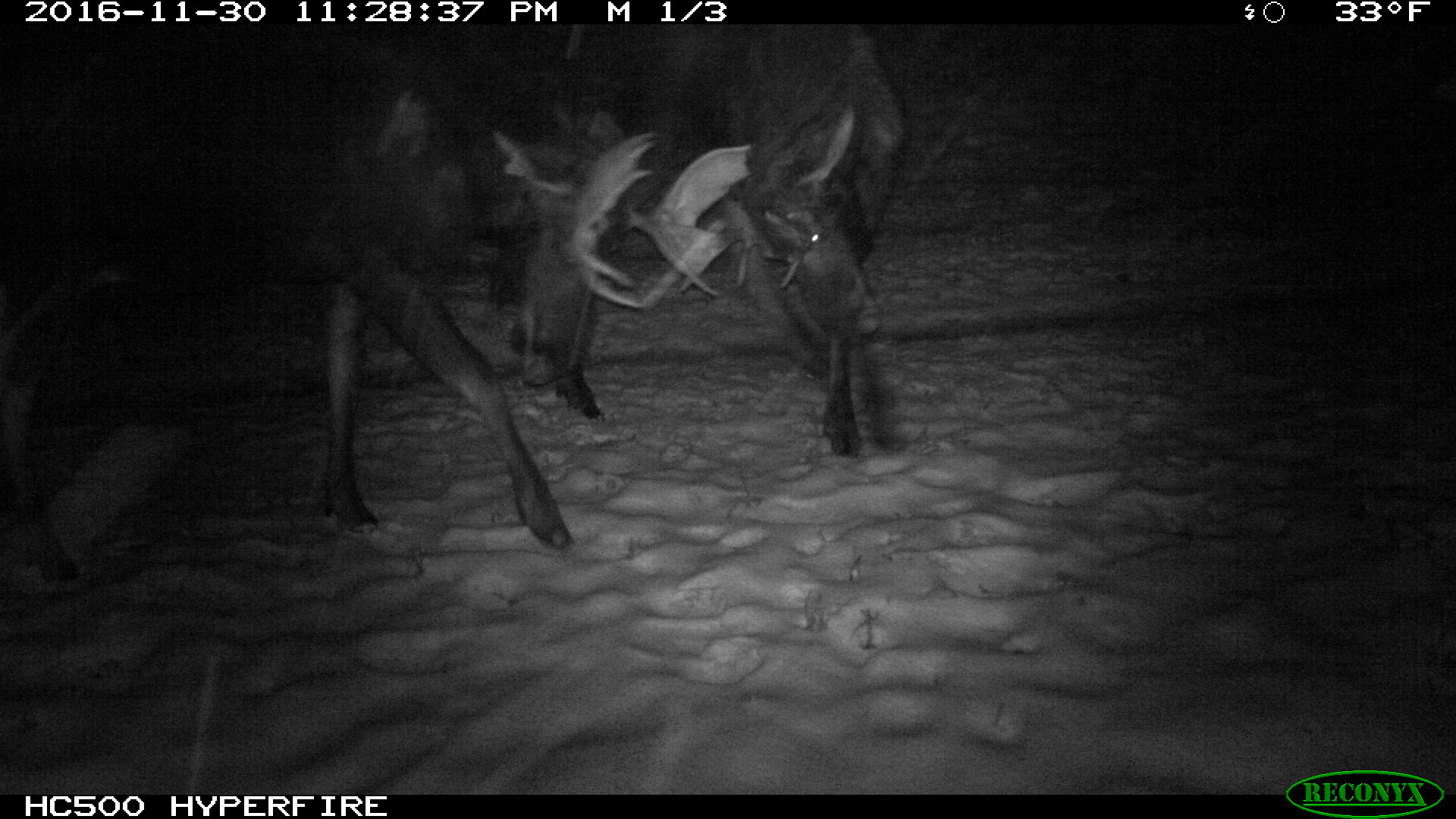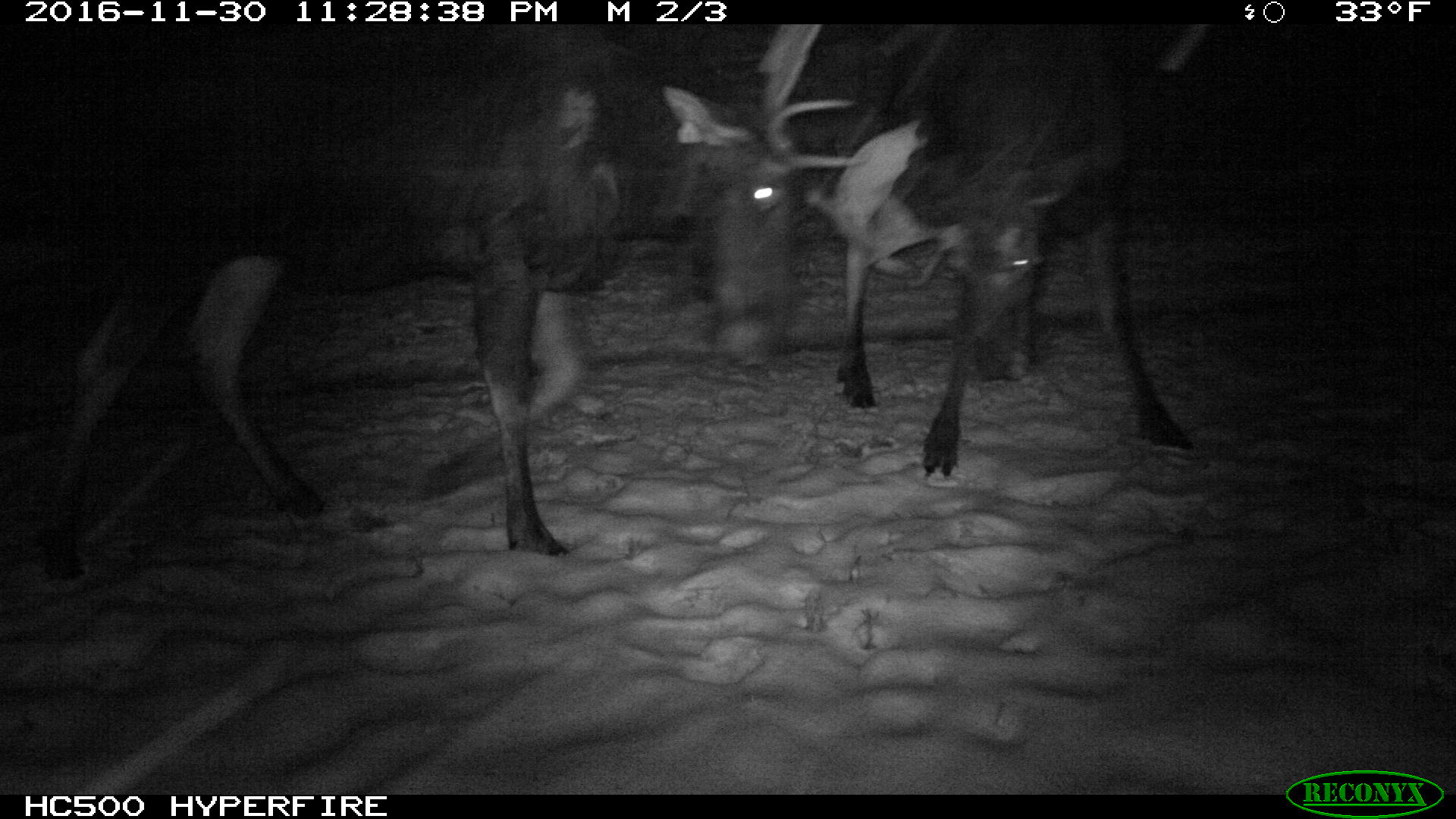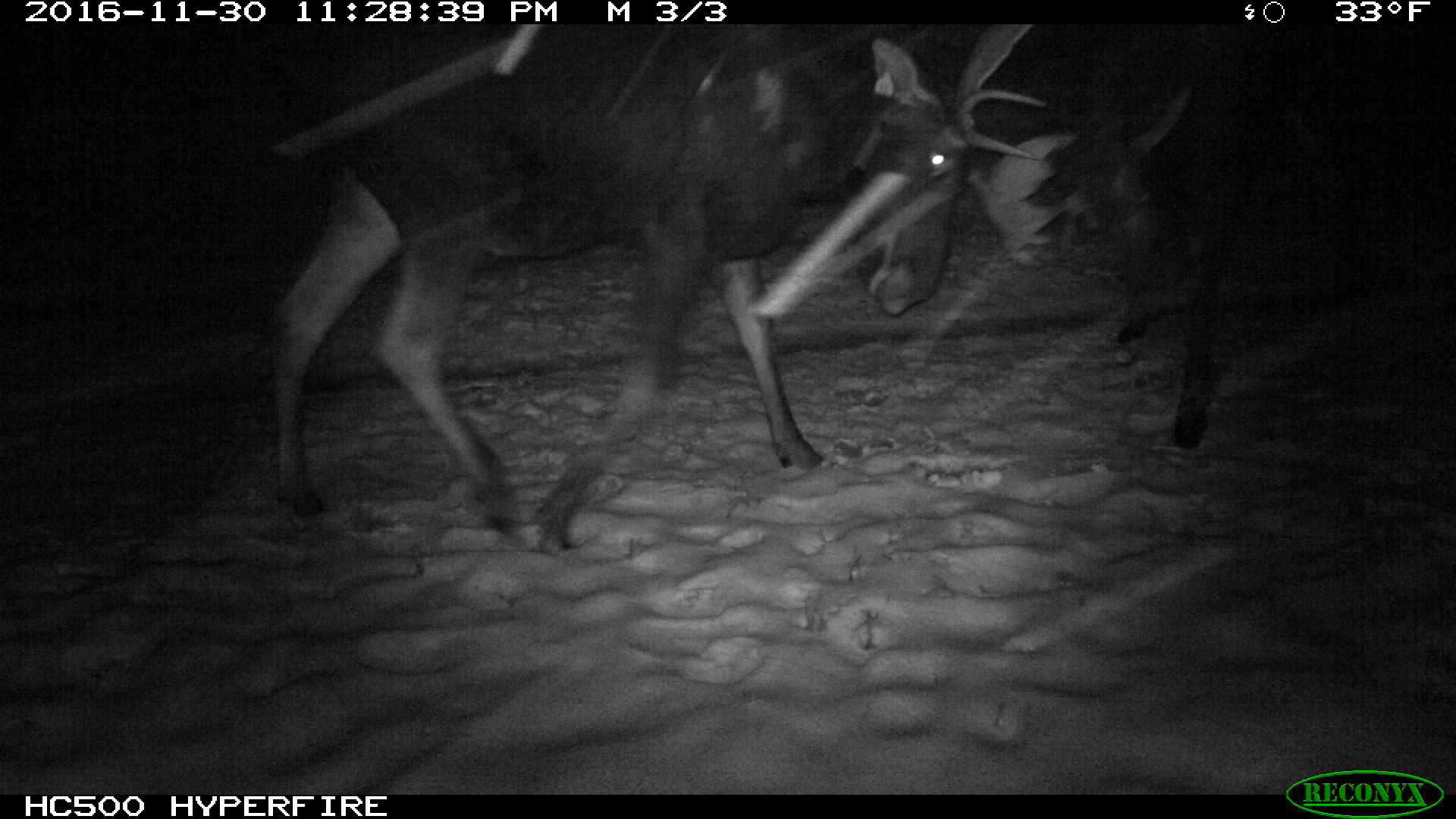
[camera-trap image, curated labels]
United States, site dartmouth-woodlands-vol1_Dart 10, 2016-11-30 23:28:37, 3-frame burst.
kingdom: Animalia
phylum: Chordata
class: Mammalia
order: Artiodactyla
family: Cervidae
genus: Alces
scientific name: Alces alces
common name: moose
Moose (Alces alces).